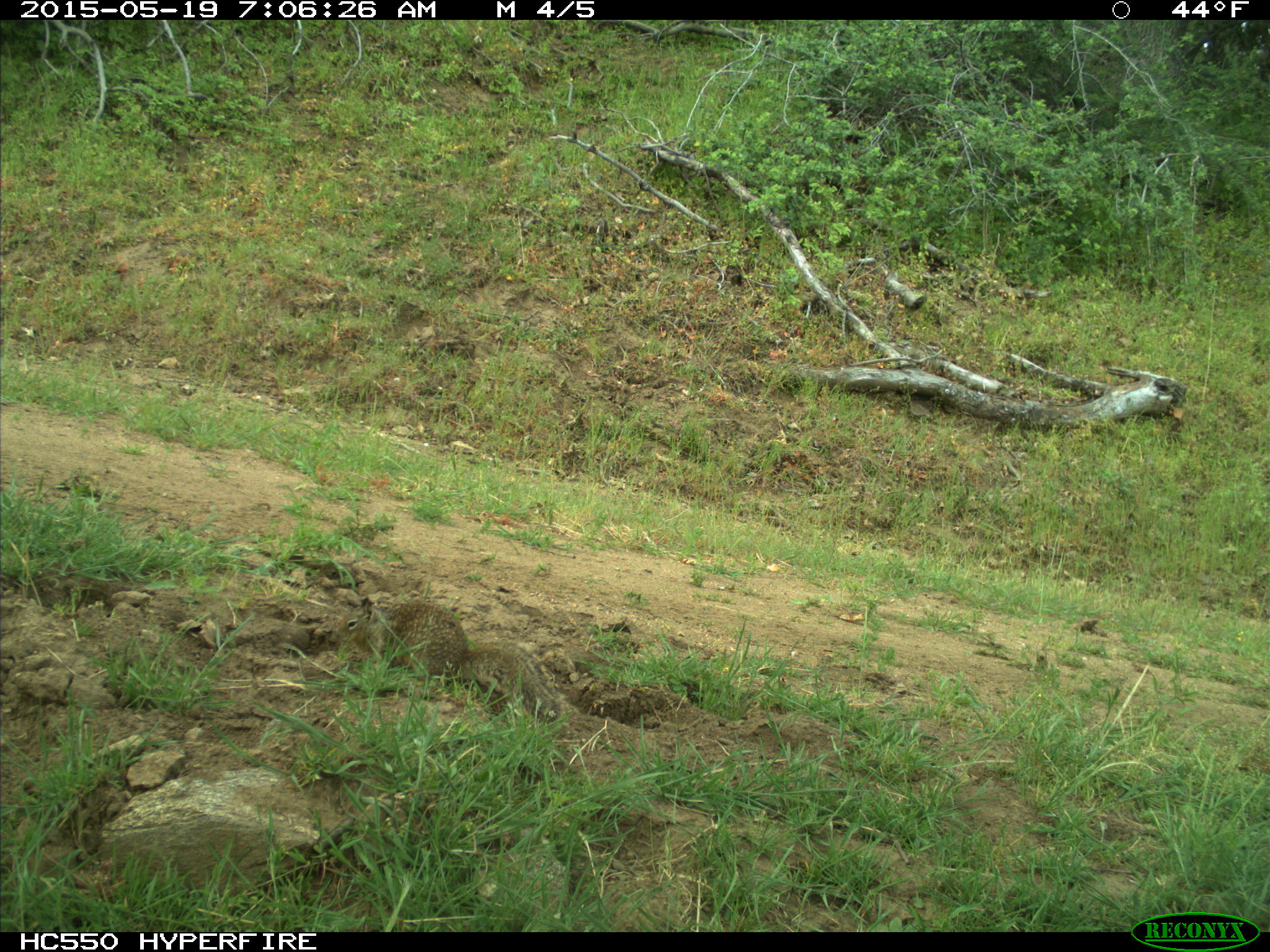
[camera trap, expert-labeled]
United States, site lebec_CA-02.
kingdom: Animalia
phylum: Chordata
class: Mammalia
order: Rodentia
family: Sciuridae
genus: Otospermophilus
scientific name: Otospermophilus beecheyi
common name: california ground squirrel